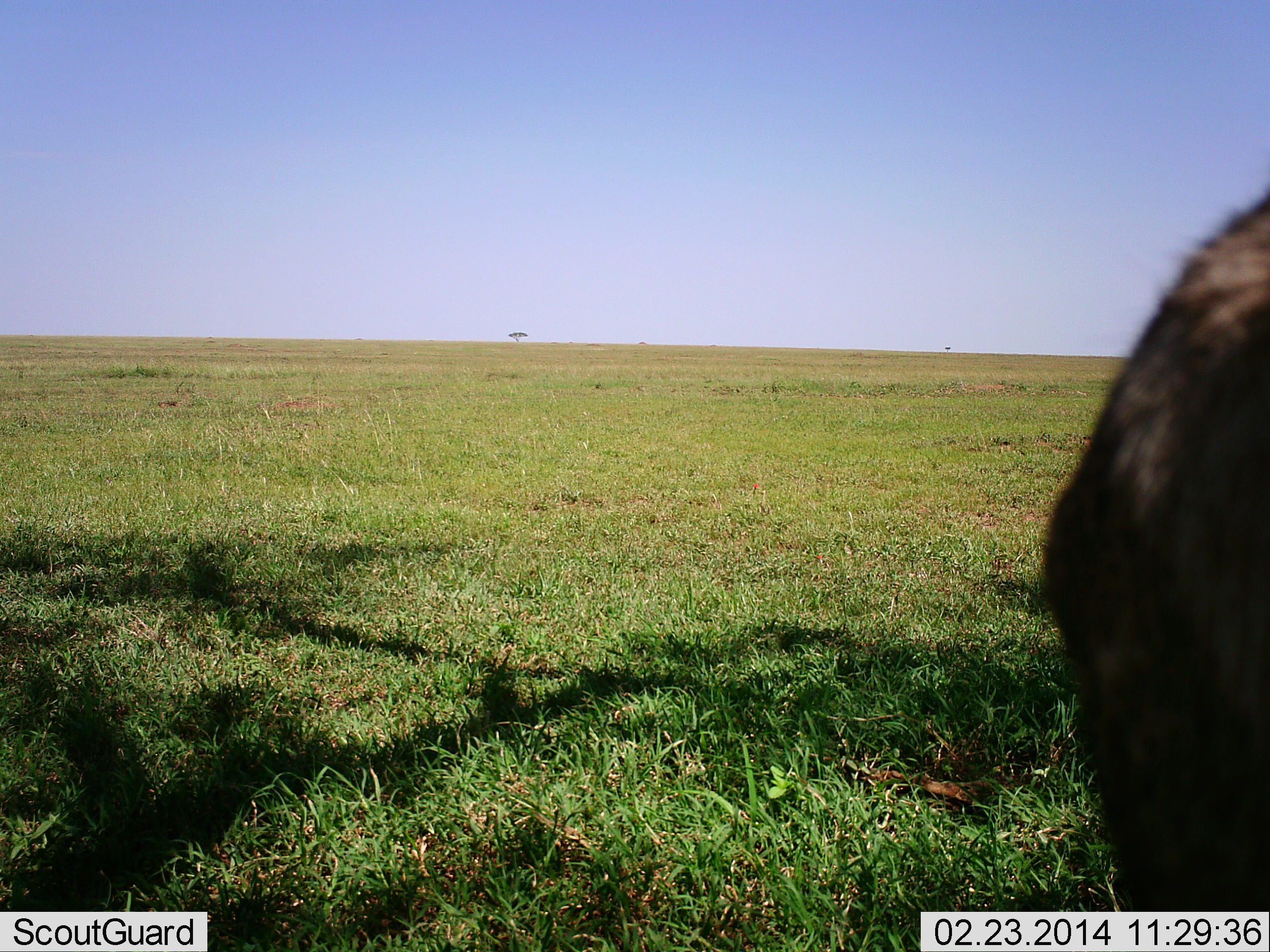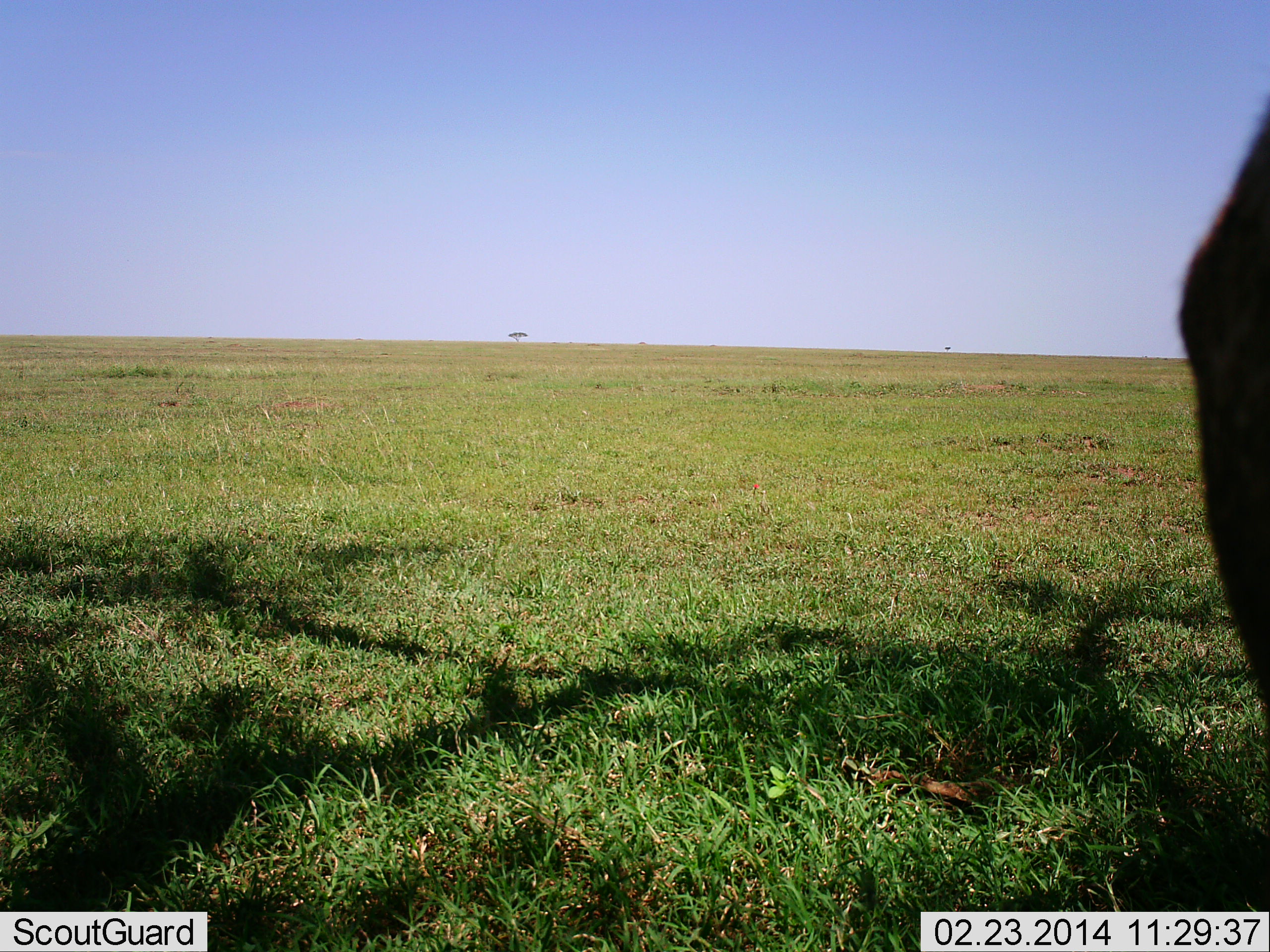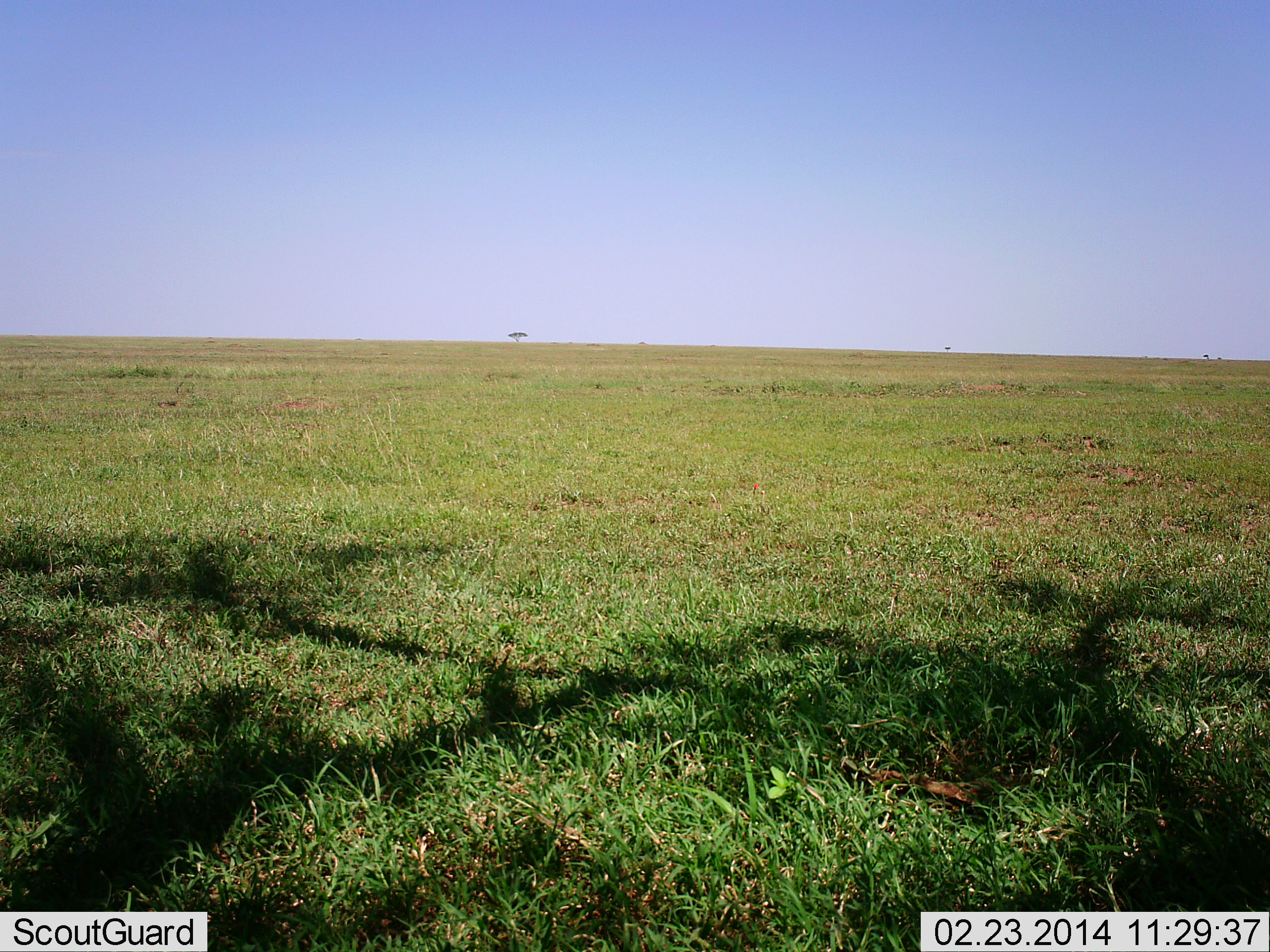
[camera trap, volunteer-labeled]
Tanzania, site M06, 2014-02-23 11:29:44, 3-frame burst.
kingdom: Animalia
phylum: Chordata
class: Mammalia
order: Artiodactyla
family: Bovidae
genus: Connochaetes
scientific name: Connochaetes taurinus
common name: blue wildebeest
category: wildebeest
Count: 1.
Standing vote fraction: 80%.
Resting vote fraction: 0%.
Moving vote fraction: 20%.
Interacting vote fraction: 0%.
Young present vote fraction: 0%.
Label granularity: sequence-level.